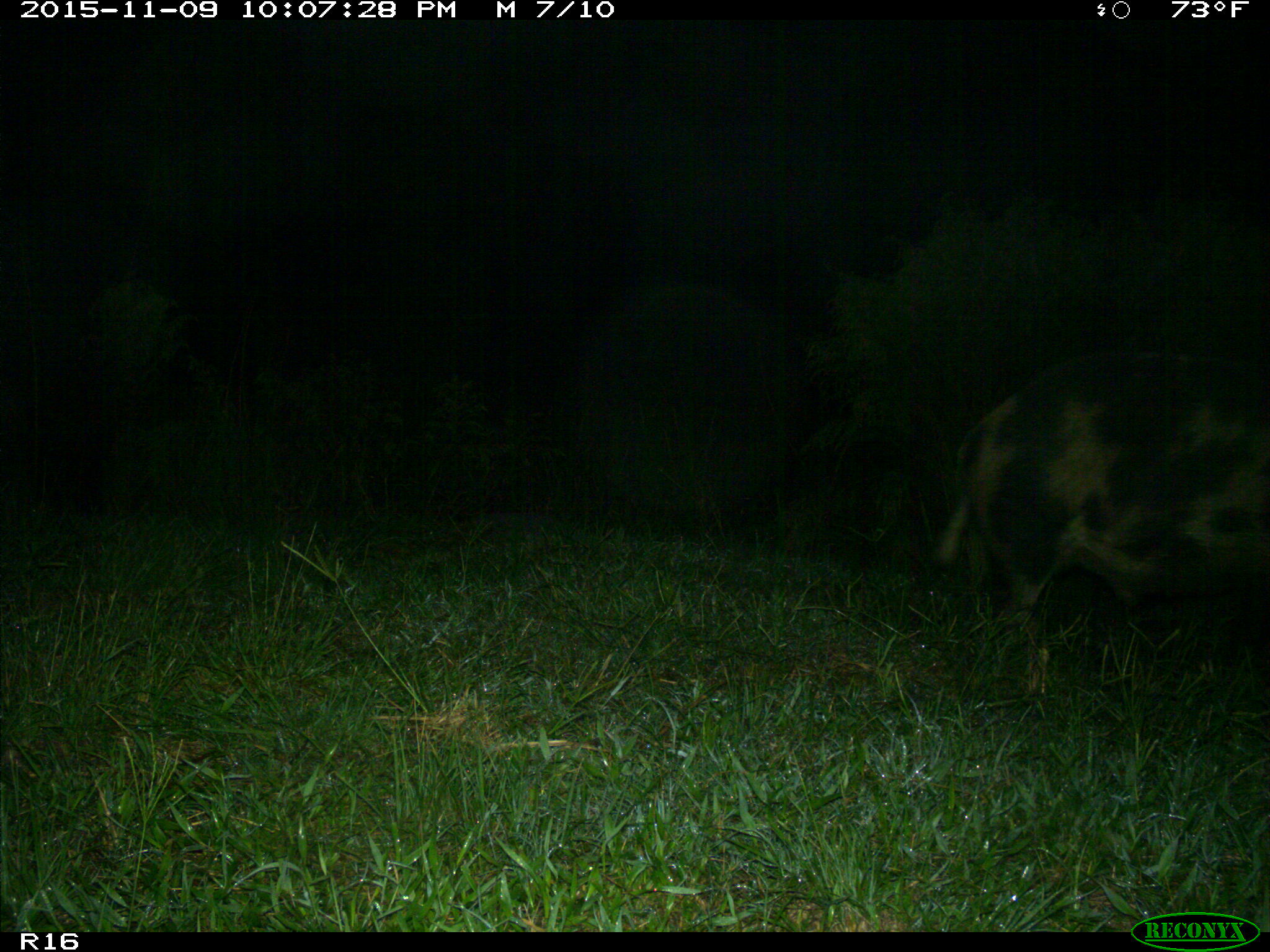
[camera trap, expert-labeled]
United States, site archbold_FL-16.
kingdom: Animalia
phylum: Chordata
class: Mammalia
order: Artiodactyla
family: Suidae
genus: Sus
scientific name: Sus scrofa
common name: wild boar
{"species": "Sus scrofa (wild boar)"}